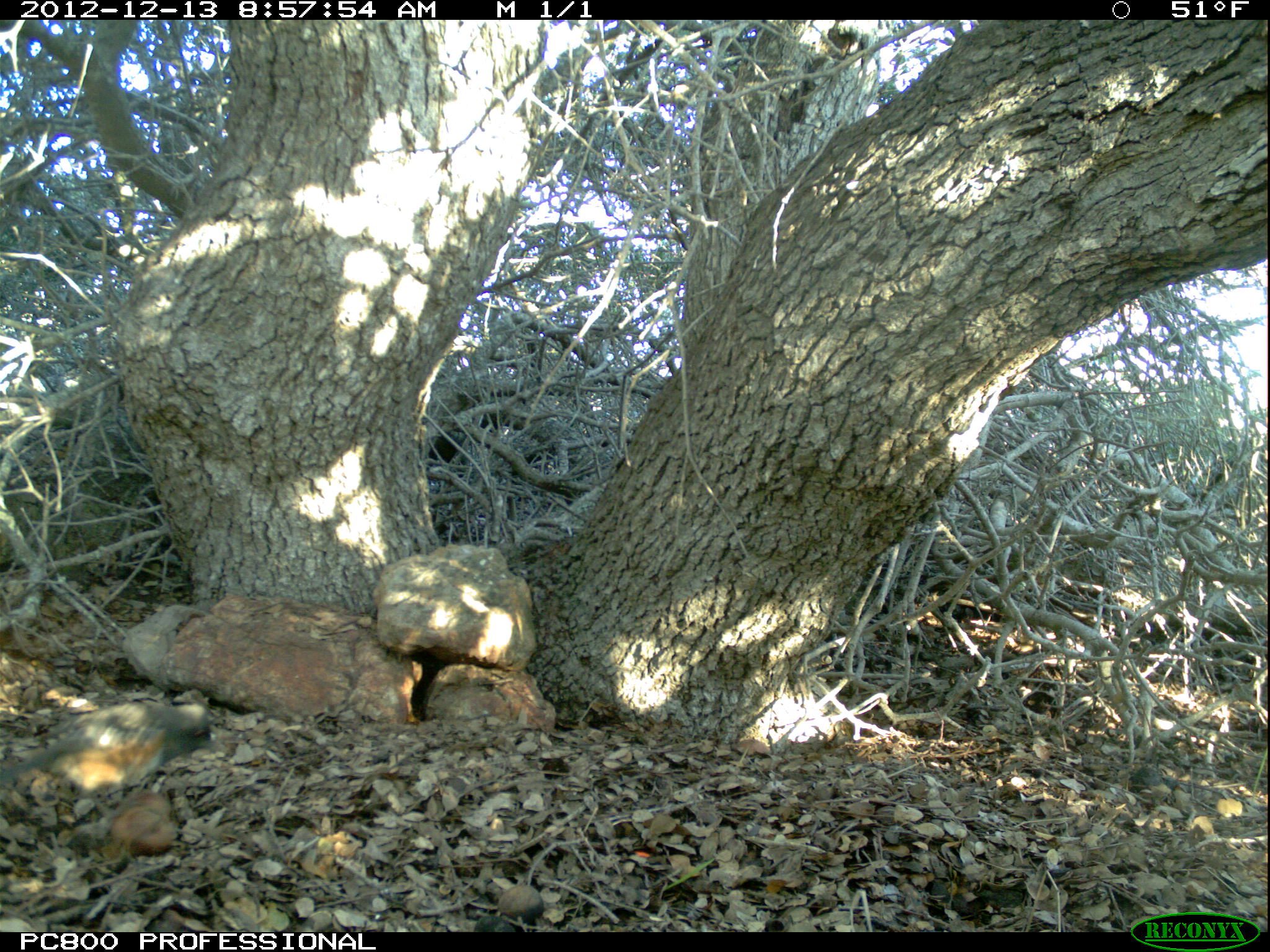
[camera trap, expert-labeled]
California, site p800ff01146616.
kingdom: Animalia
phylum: Chordata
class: Aves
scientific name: Aves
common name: bird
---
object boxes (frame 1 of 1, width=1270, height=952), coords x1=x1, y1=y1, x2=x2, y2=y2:
bird: x1=0, y1=700, x2=211, y2=831